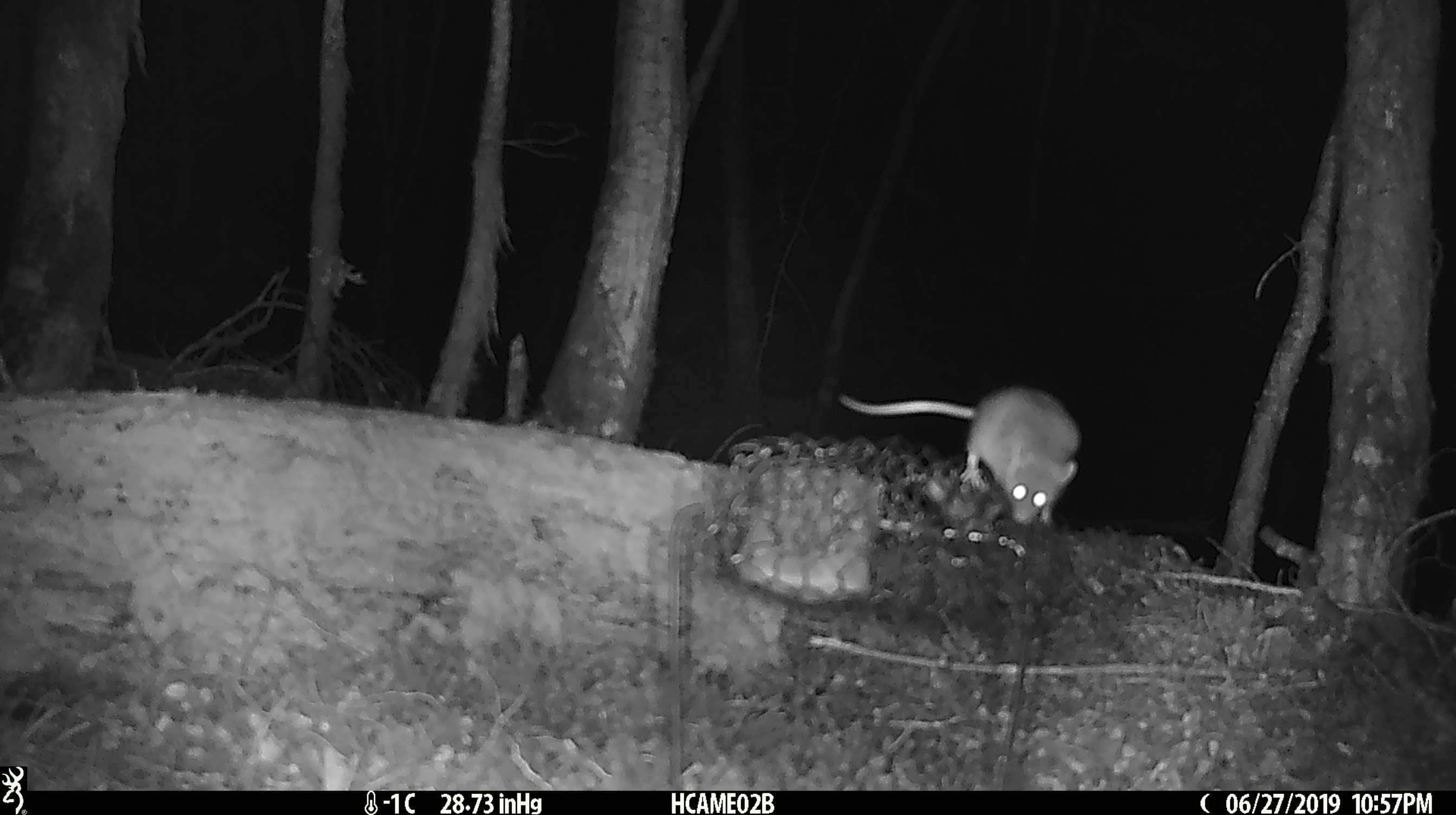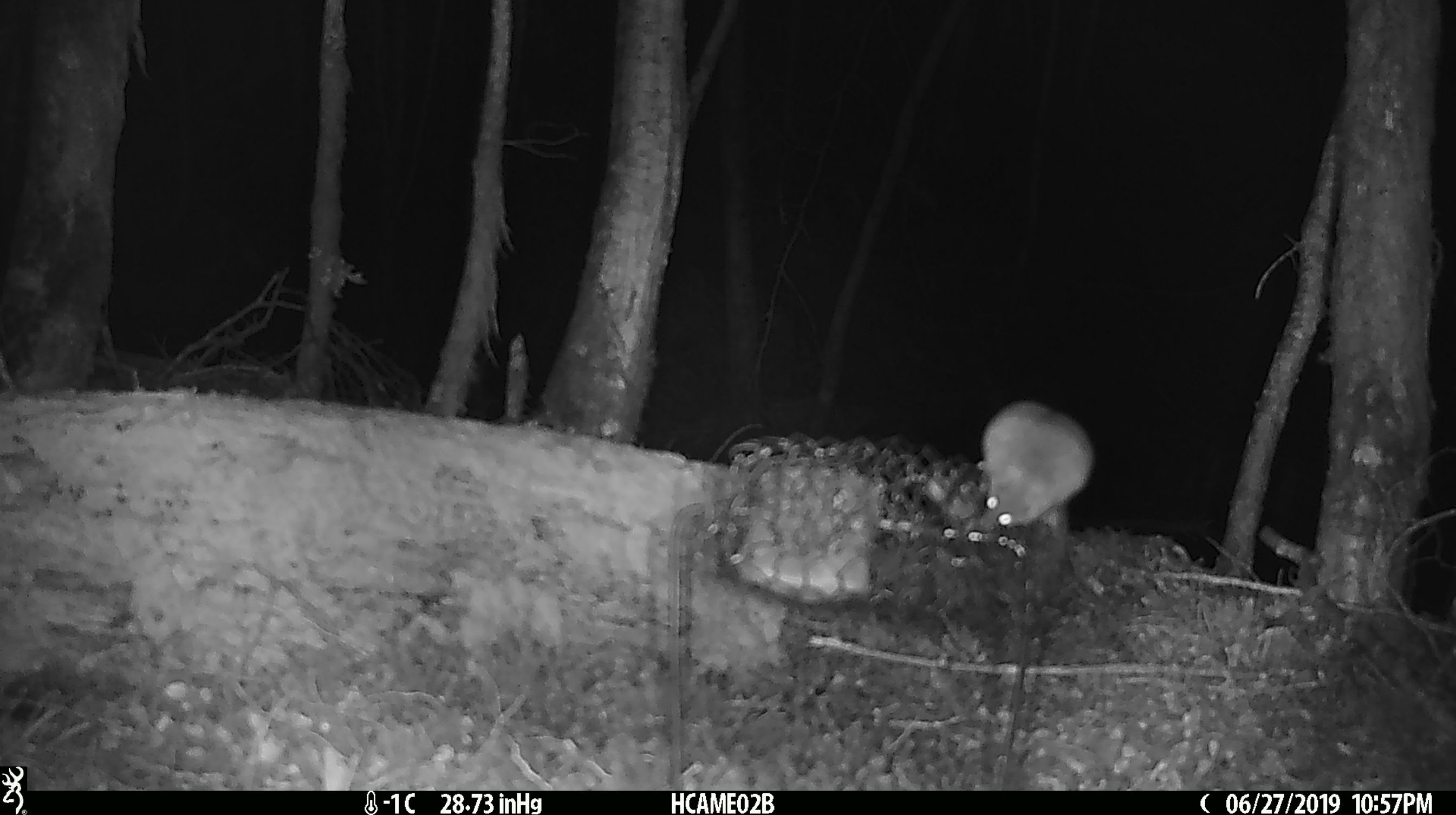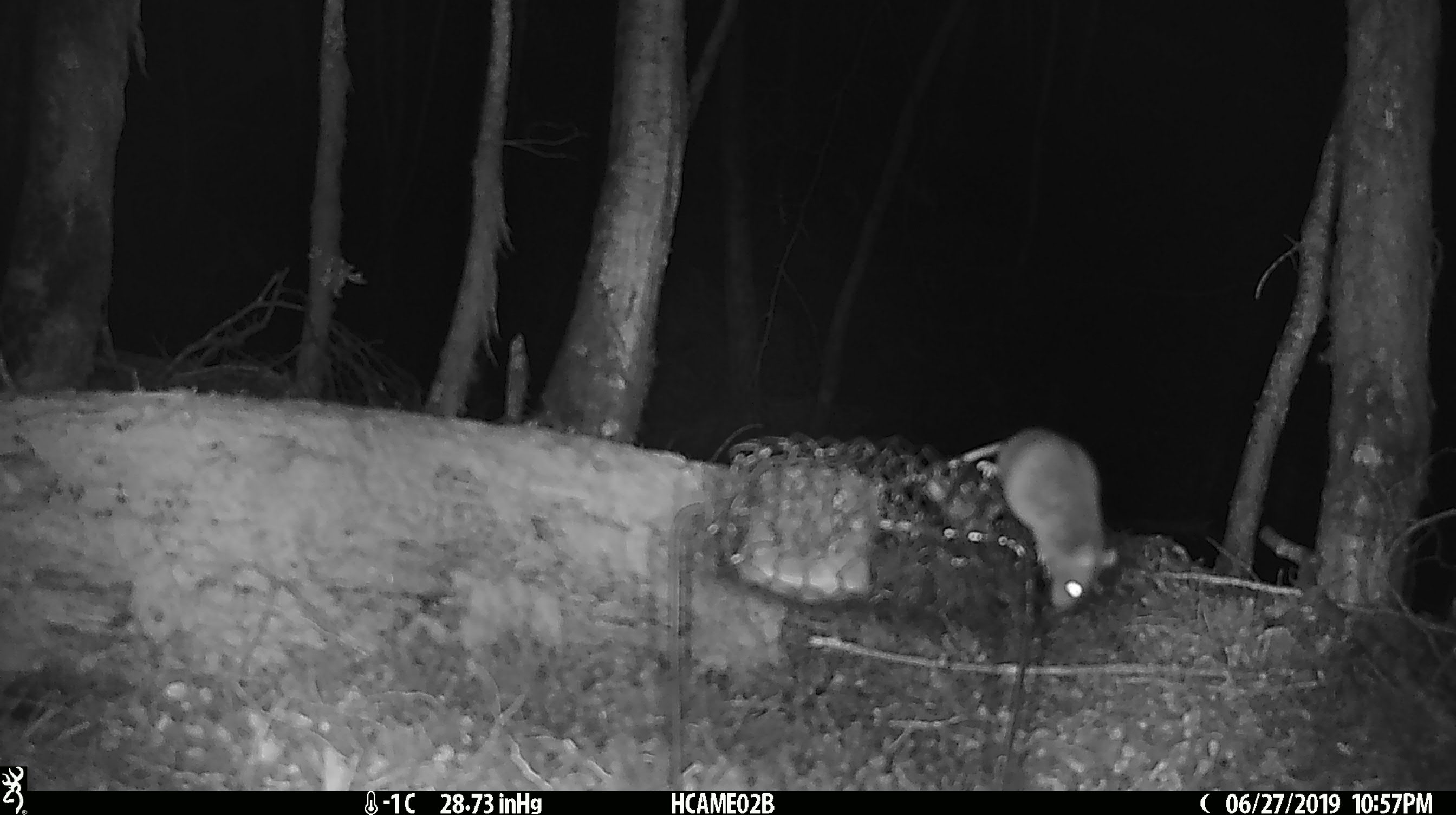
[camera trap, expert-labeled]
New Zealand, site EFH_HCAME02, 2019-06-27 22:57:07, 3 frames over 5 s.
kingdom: Animalia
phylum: Chordata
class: Mammalia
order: Rodentia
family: Muridae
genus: Mus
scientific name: Mus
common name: mouse